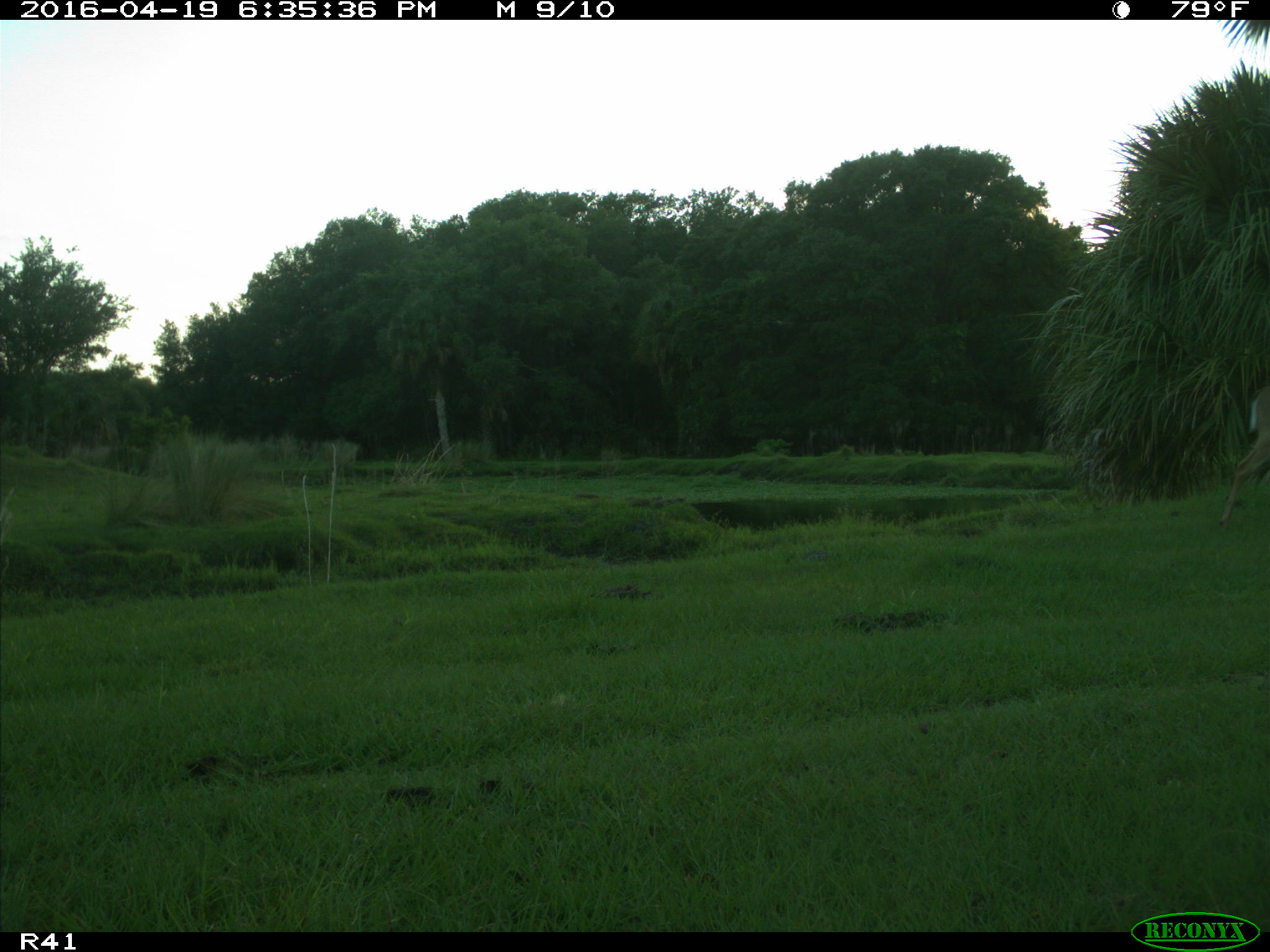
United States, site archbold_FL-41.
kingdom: Animalia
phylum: Chordata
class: Mammalia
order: Artiodactyla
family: Cervidae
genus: Odocoileus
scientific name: Odocoileus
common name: deer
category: unidentified deer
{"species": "unidentified deer (deer) (Odocoileus)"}